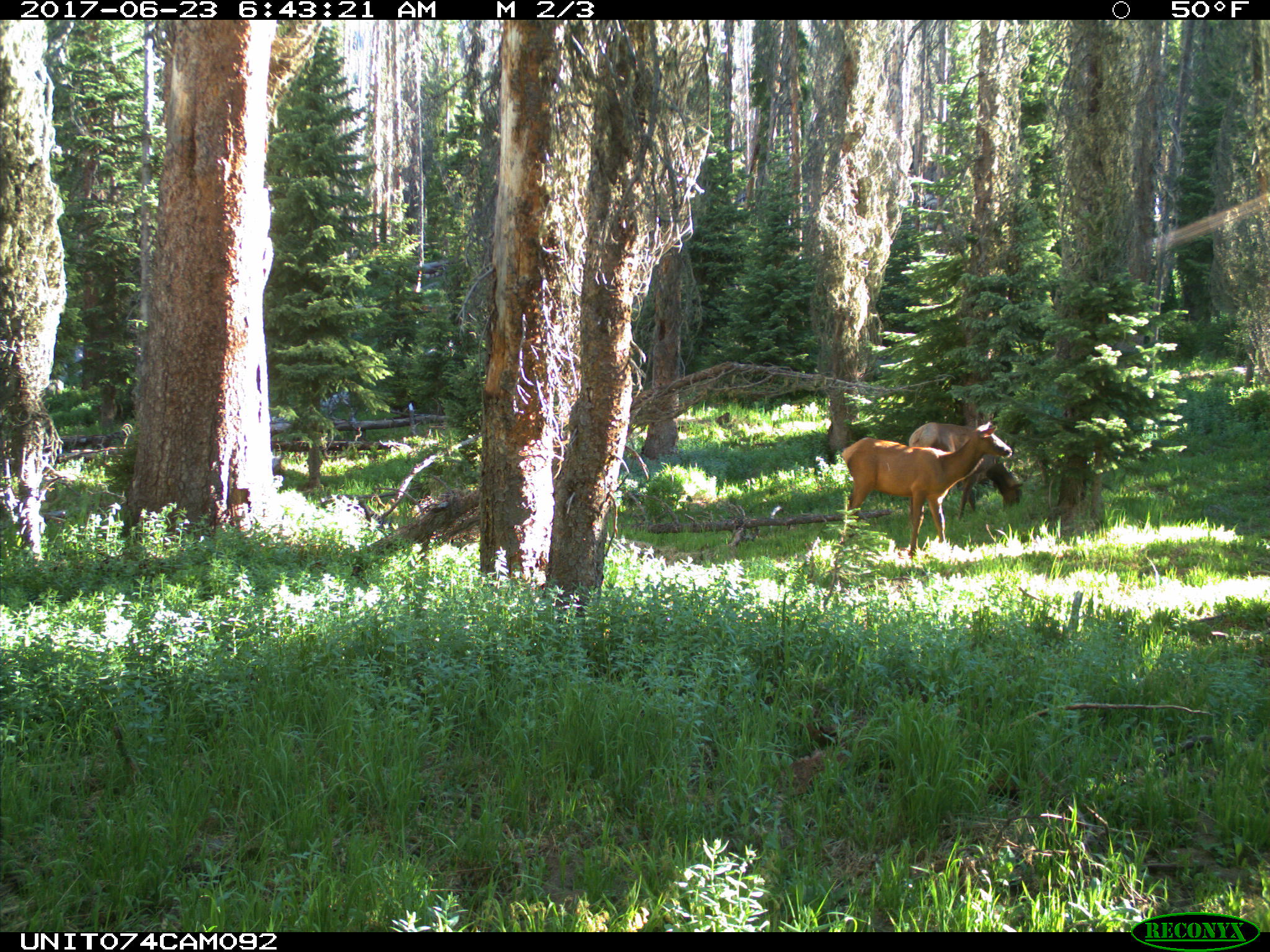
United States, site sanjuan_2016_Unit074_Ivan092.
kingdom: Animalia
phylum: Chordata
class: Mammalia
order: Artiodactyla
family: Cervidae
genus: Cervus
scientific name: Cervus elaphus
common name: red deer